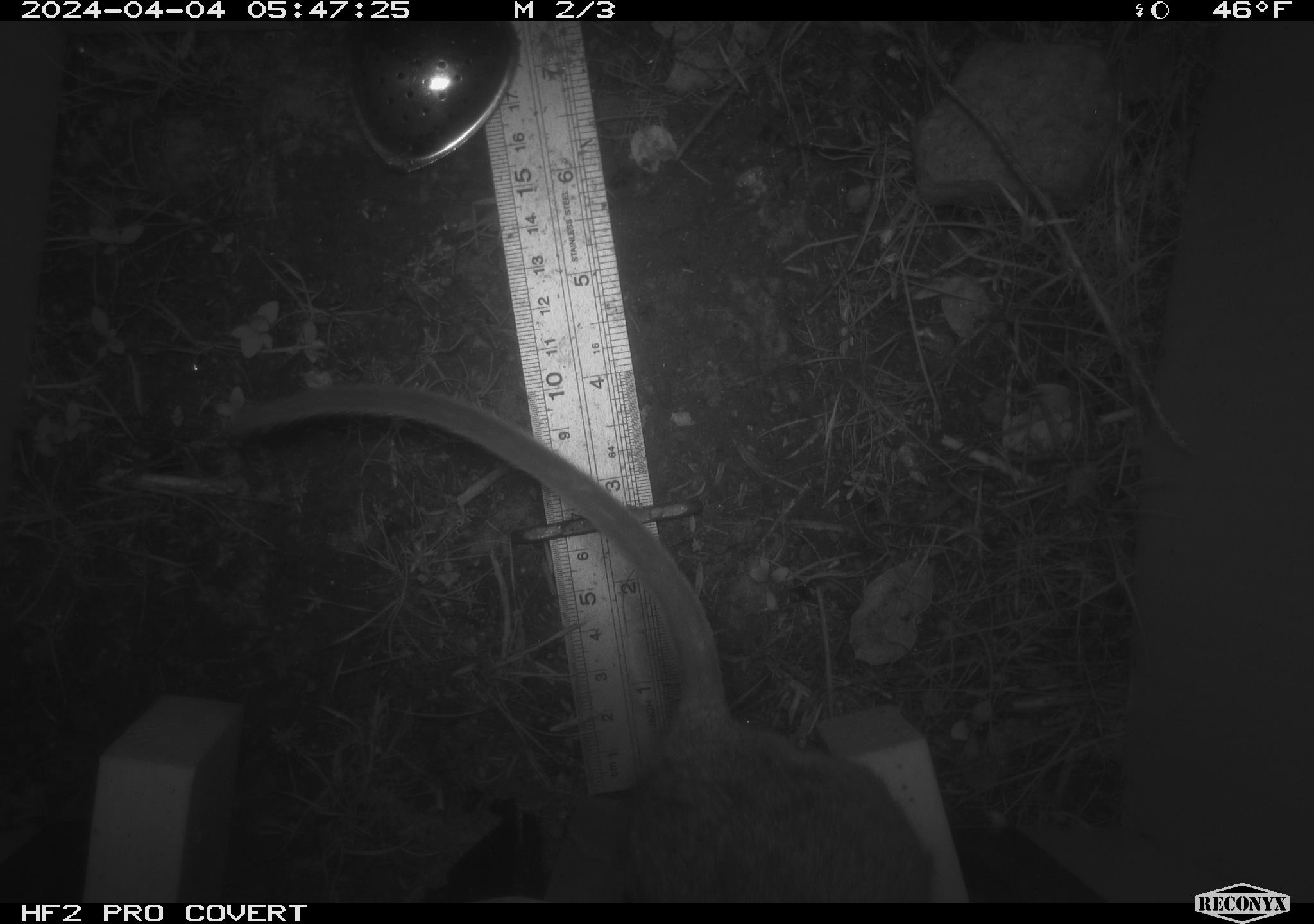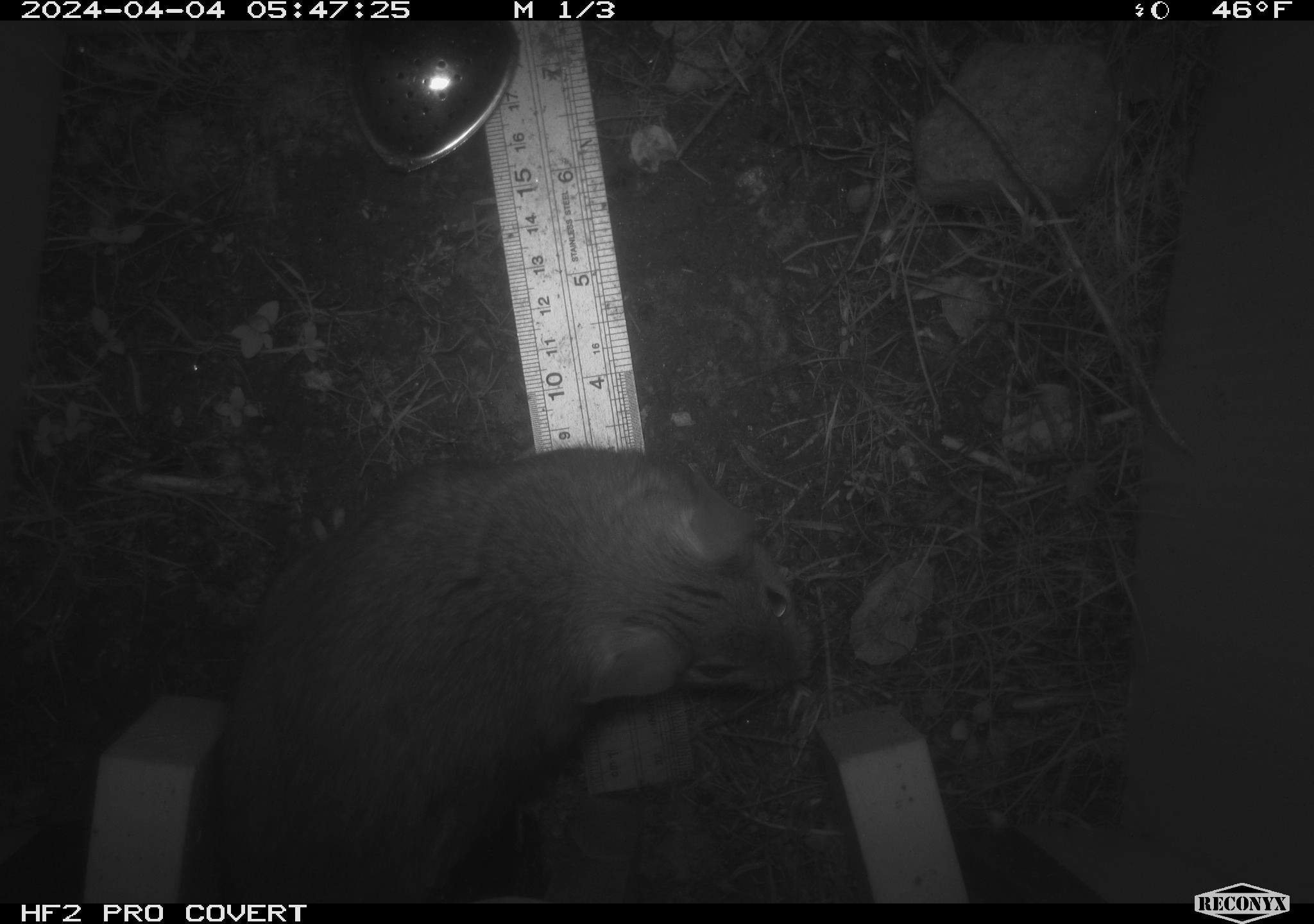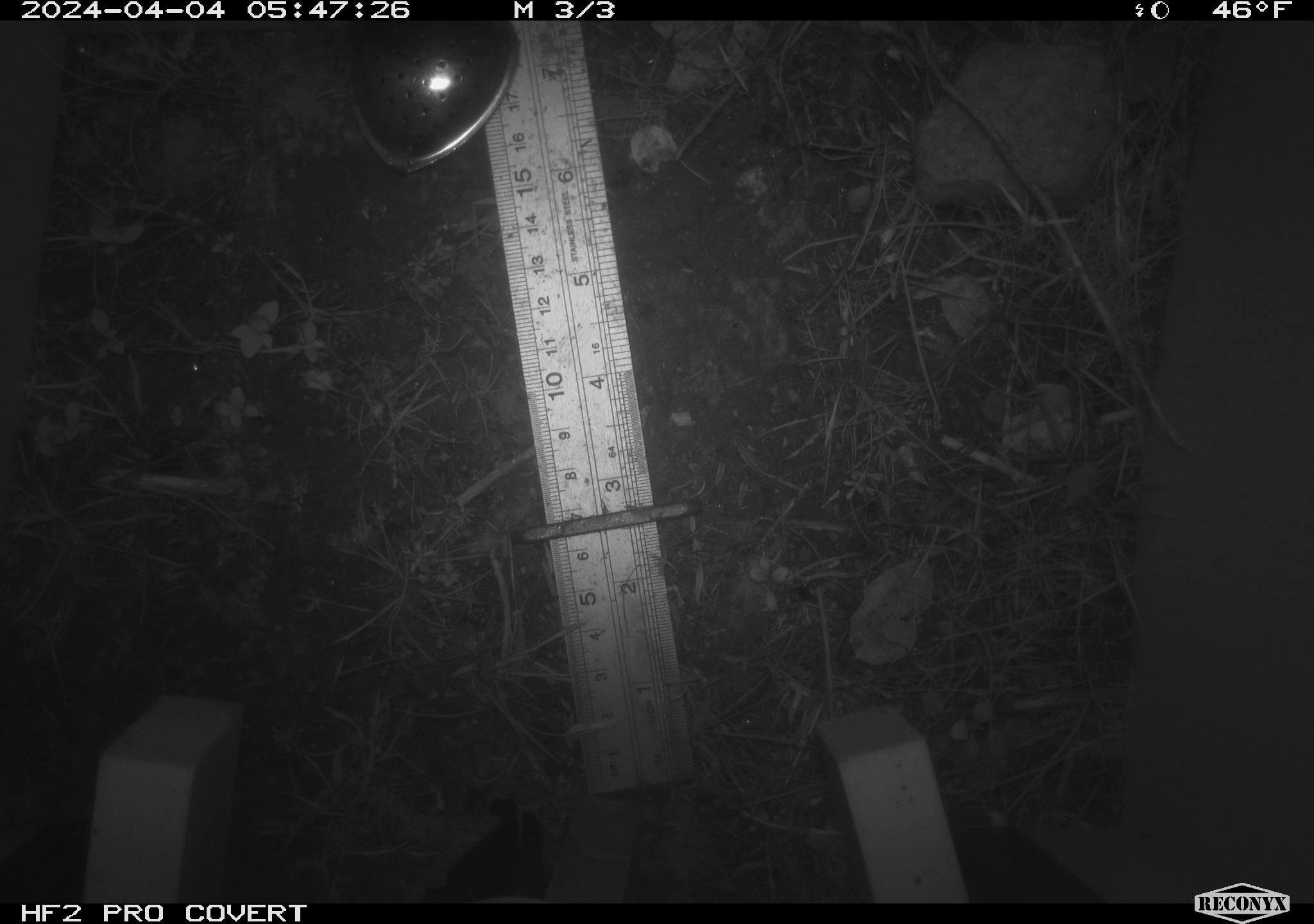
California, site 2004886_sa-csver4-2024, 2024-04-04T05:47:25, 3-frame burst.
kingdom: Animalia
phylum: Chordata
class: Mammalia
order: Rodentia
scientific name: Rodentia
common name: woodrat or rat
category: woodrat or rat species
Woodrat or rat species (woodrat or rat) (Rodentia).